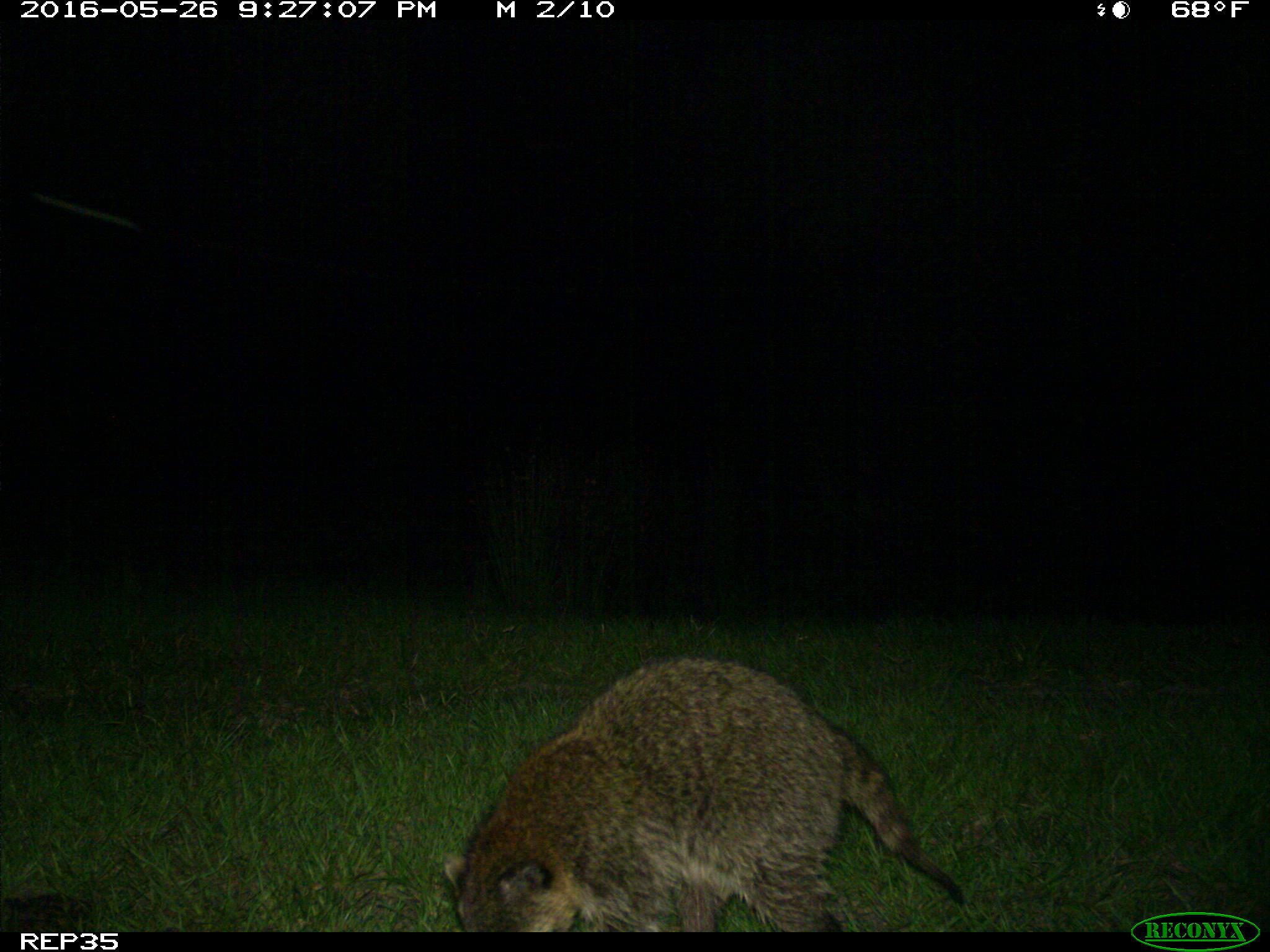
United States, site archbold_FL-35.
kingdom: Animalia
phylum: Chordata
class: Mammalia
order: Carnivora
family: Procyonidae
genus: Procyon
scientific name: Procyon lotor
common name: common raccoon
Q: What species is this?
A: Procyon lotor (common raccoon).